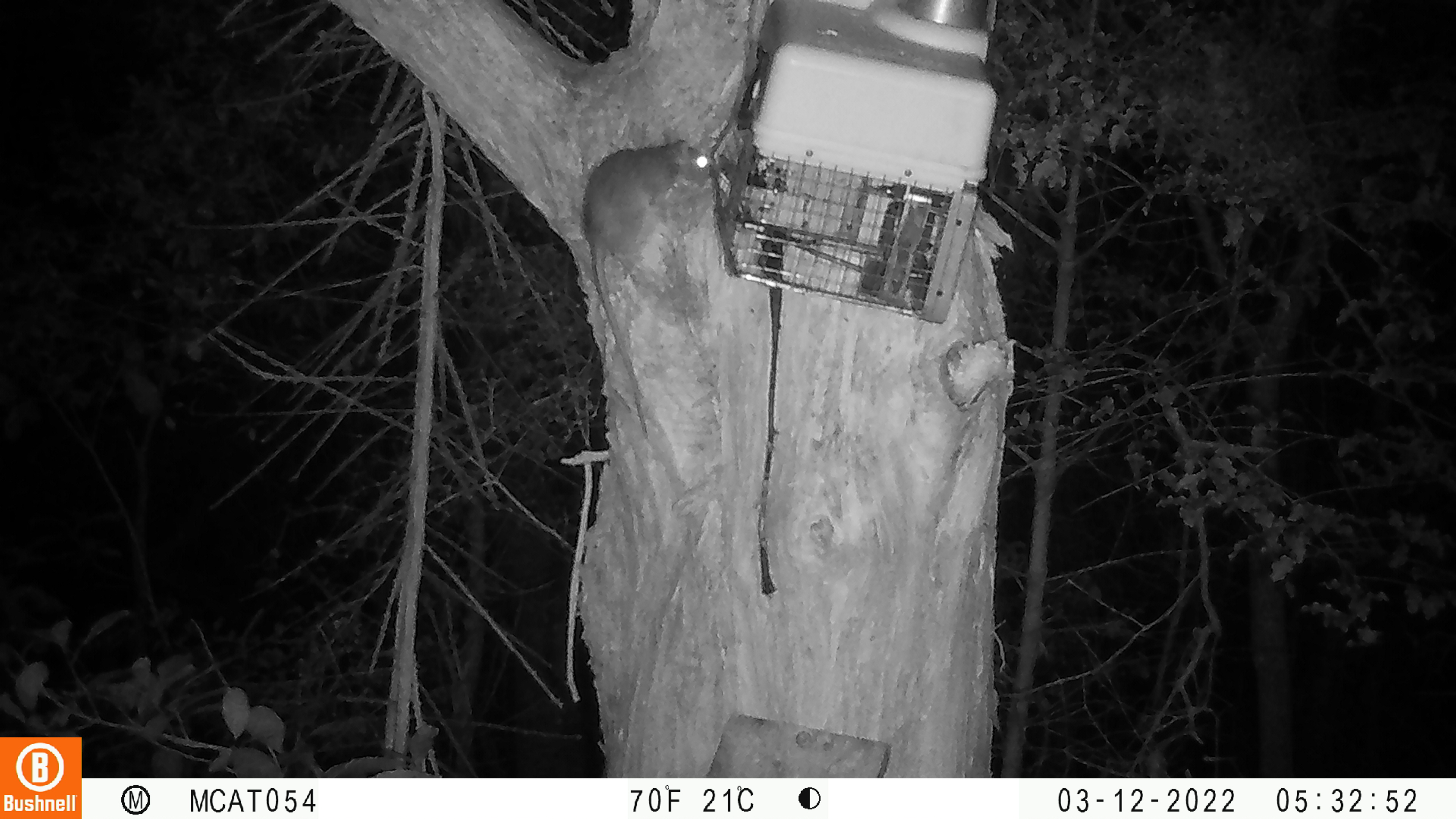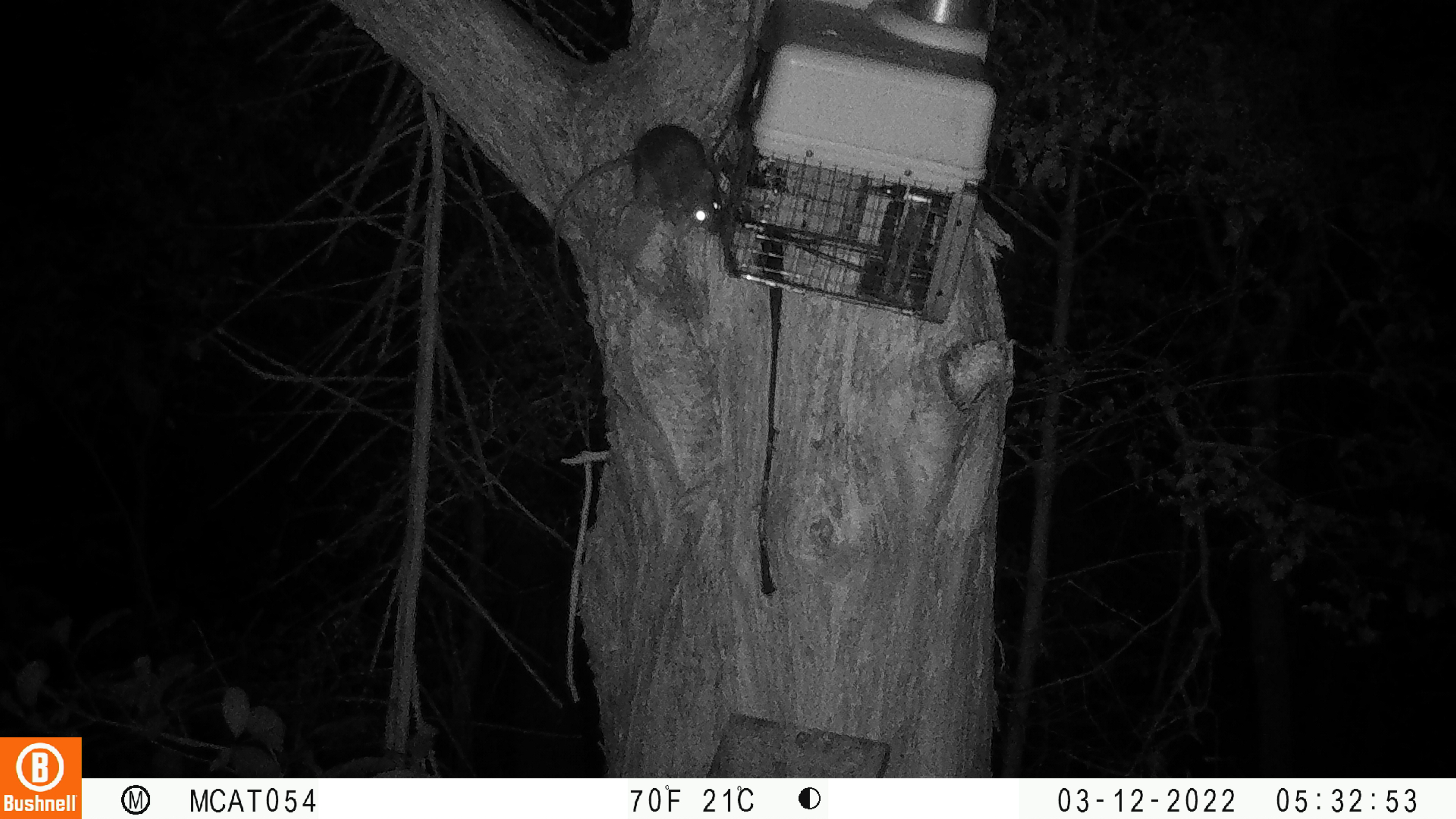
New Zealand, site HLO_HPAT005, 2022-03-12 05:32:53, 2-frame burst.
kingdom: Animalia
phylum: Chordata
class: Mammalia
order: Rodentia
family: Muridae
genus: Rattus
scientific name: Rattus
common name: rat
Rat (Rattus).